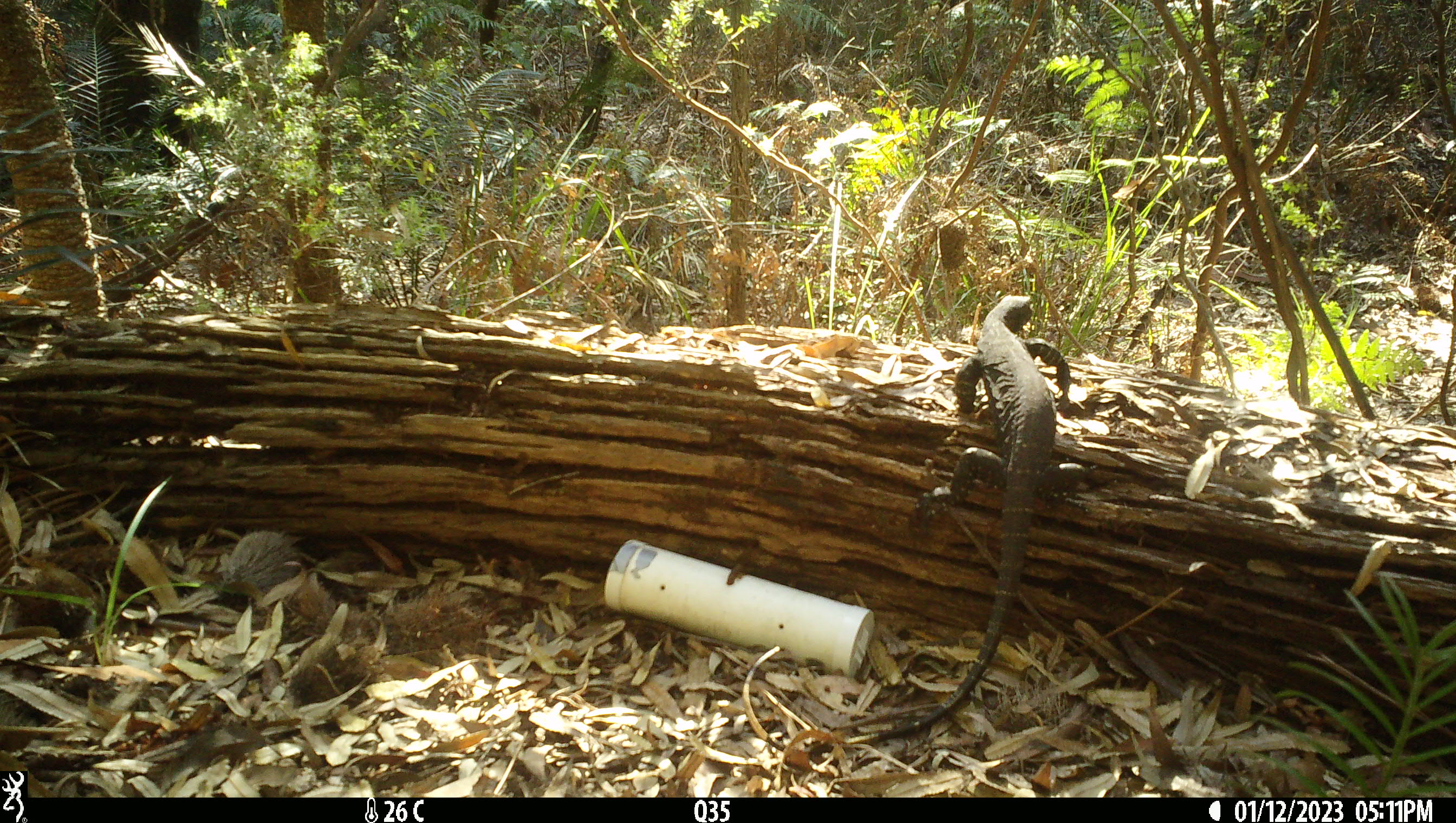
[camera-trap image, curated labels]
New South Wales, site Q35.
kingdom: Animalia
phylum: Chordata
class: Reptilia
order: Squamata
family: Varanidae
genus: Varanus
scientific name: Varanus varius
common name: lace monitor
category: goanna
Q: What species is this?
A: Goanna (lace monitor) (Varanus varius).